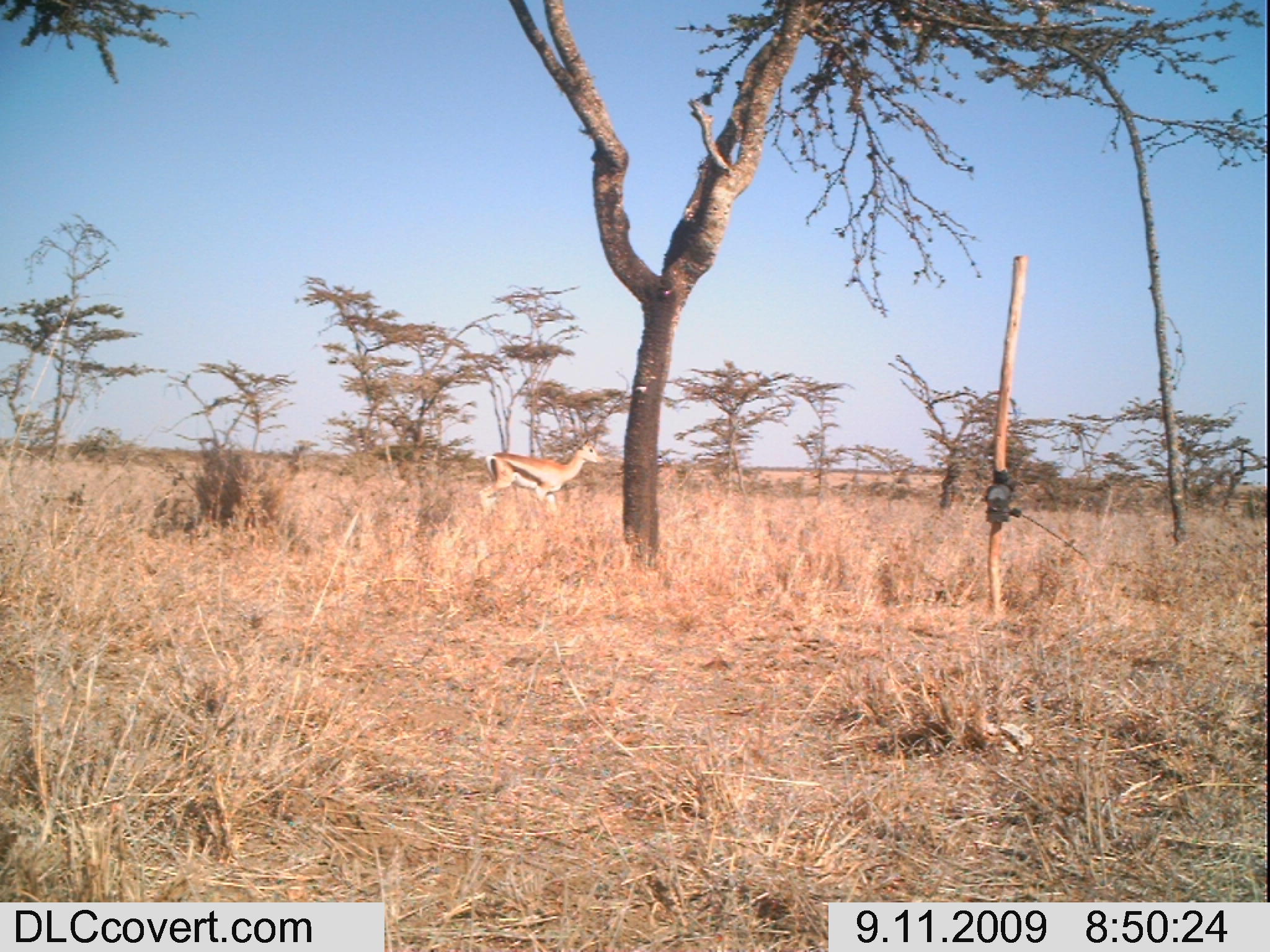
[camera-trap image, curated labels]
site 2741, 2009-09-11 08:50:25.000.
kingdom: Animalia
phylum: Chordata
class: Mammalia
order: Artiodactyla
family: Bovidae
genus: Nanger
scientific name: Nanger granti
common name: grant's gazelle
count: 1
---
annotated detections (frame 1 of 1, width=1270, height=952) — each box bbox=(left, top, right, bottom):
nanger granti: bbox=(477, 437, 600, 519)